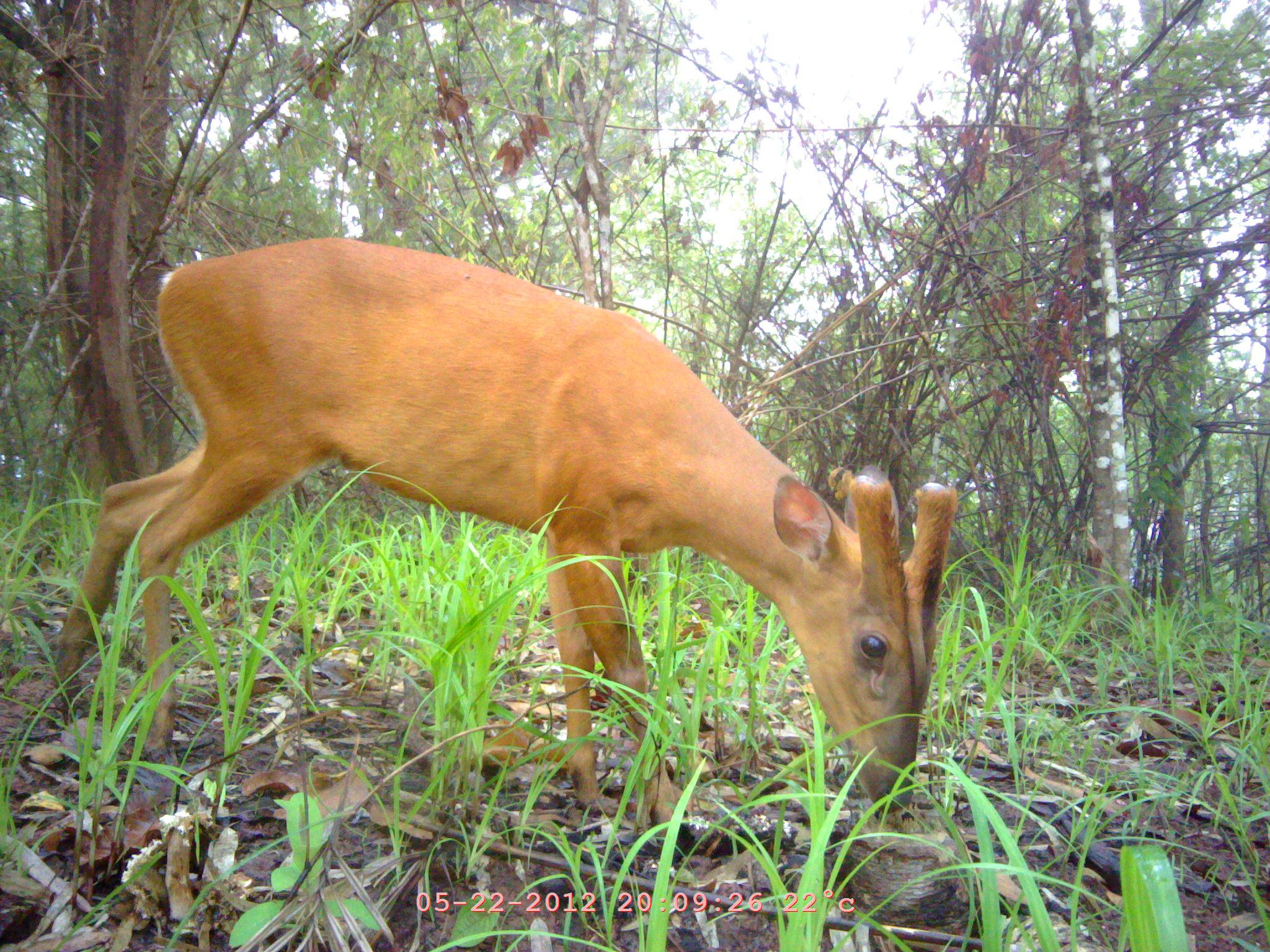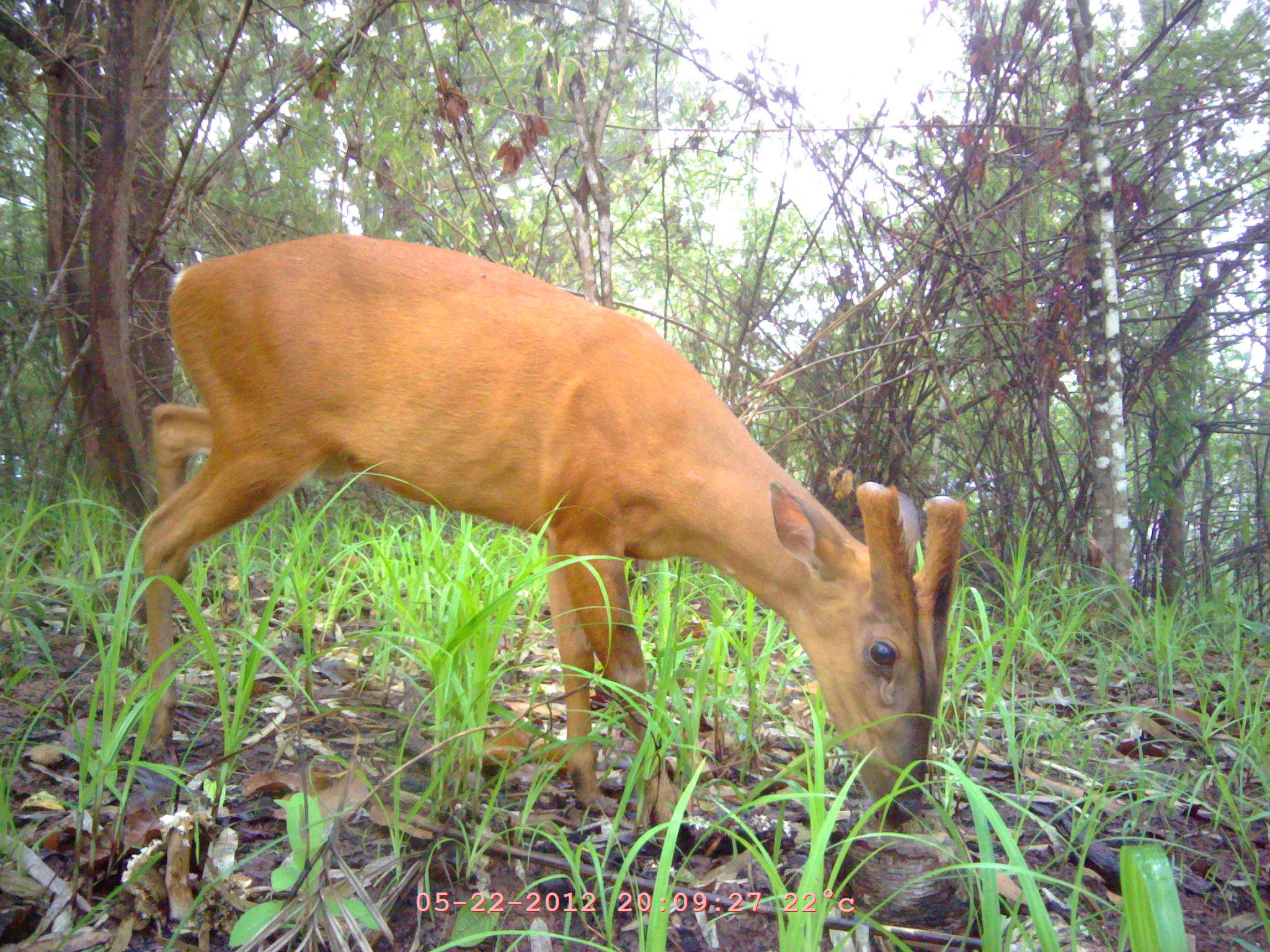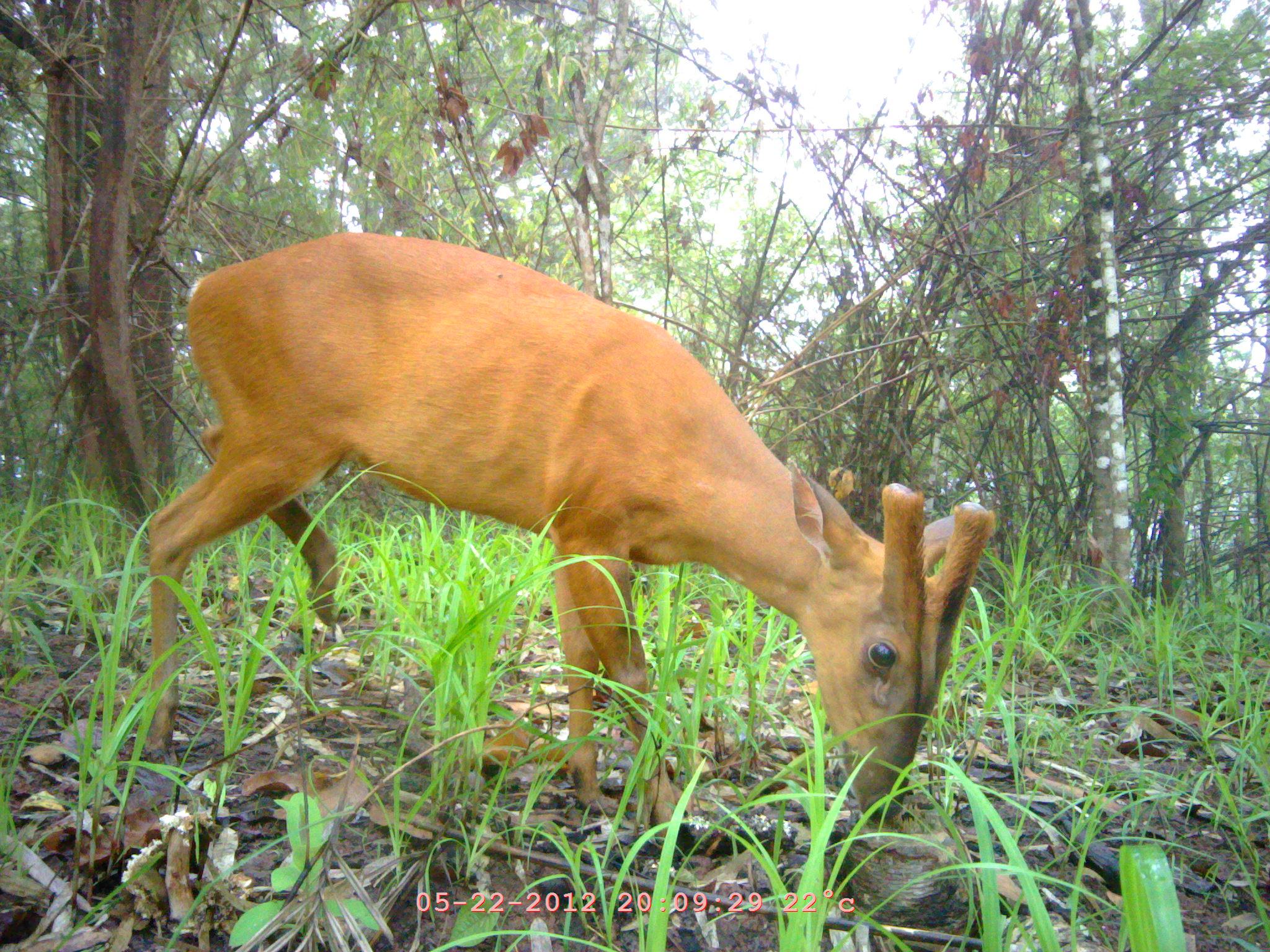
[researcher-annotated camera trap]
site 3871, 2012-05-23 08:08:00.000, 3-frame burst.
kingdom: Animalia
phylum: Chordata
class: Mammalia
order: Artiodactyla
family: Cervidae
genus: Muntiacus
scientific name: Muntiacus muntjak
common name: southern red muntjac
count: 1